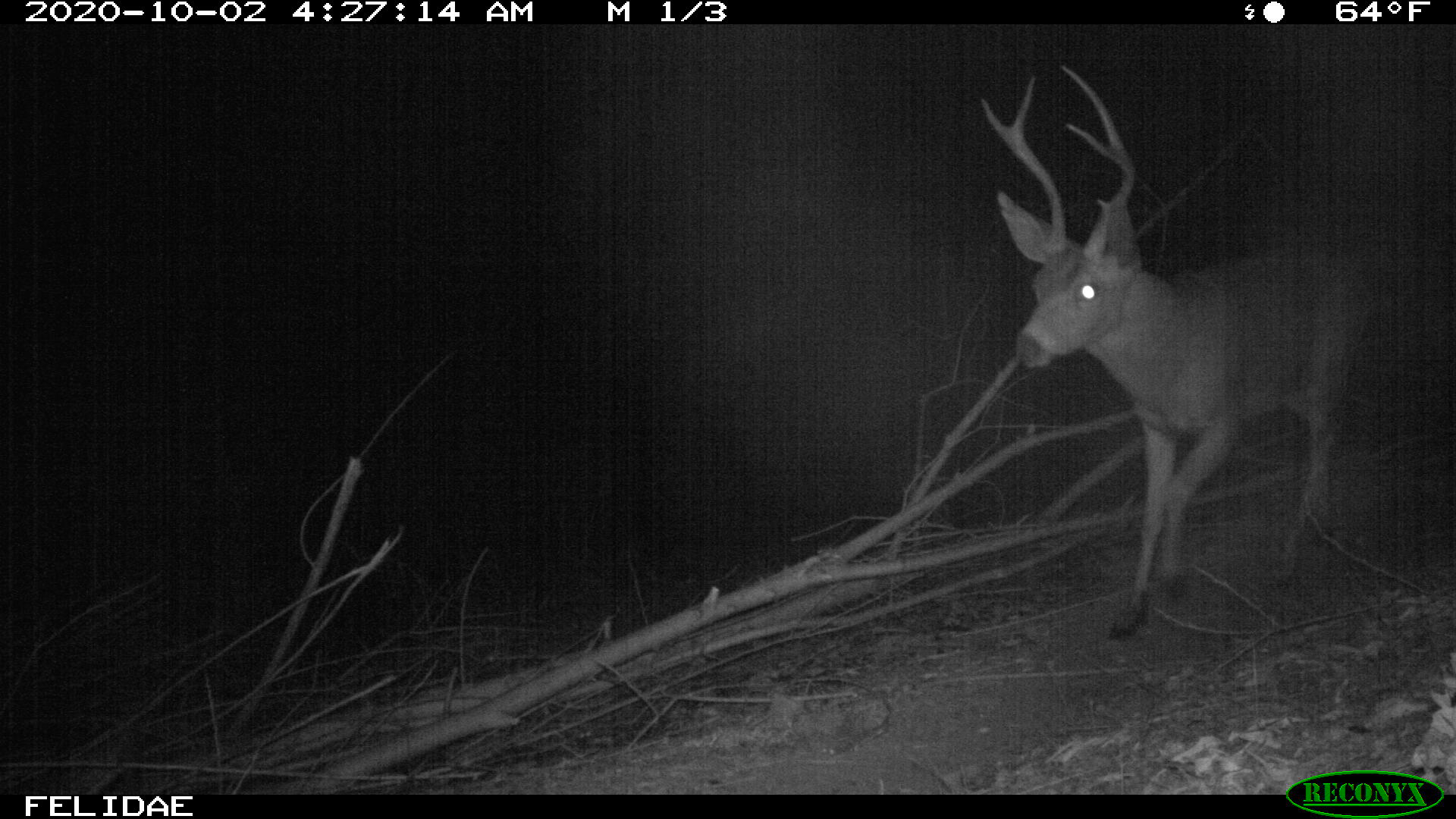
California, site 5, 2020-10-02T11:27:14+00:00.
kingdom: Animalia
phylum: Chordata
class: Mammalia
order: Artiodactyla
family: Cervidae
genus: Odocoileus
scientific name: Odocoileus hemionus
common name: mule deer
Mule deer (Odocoileus hemionus).